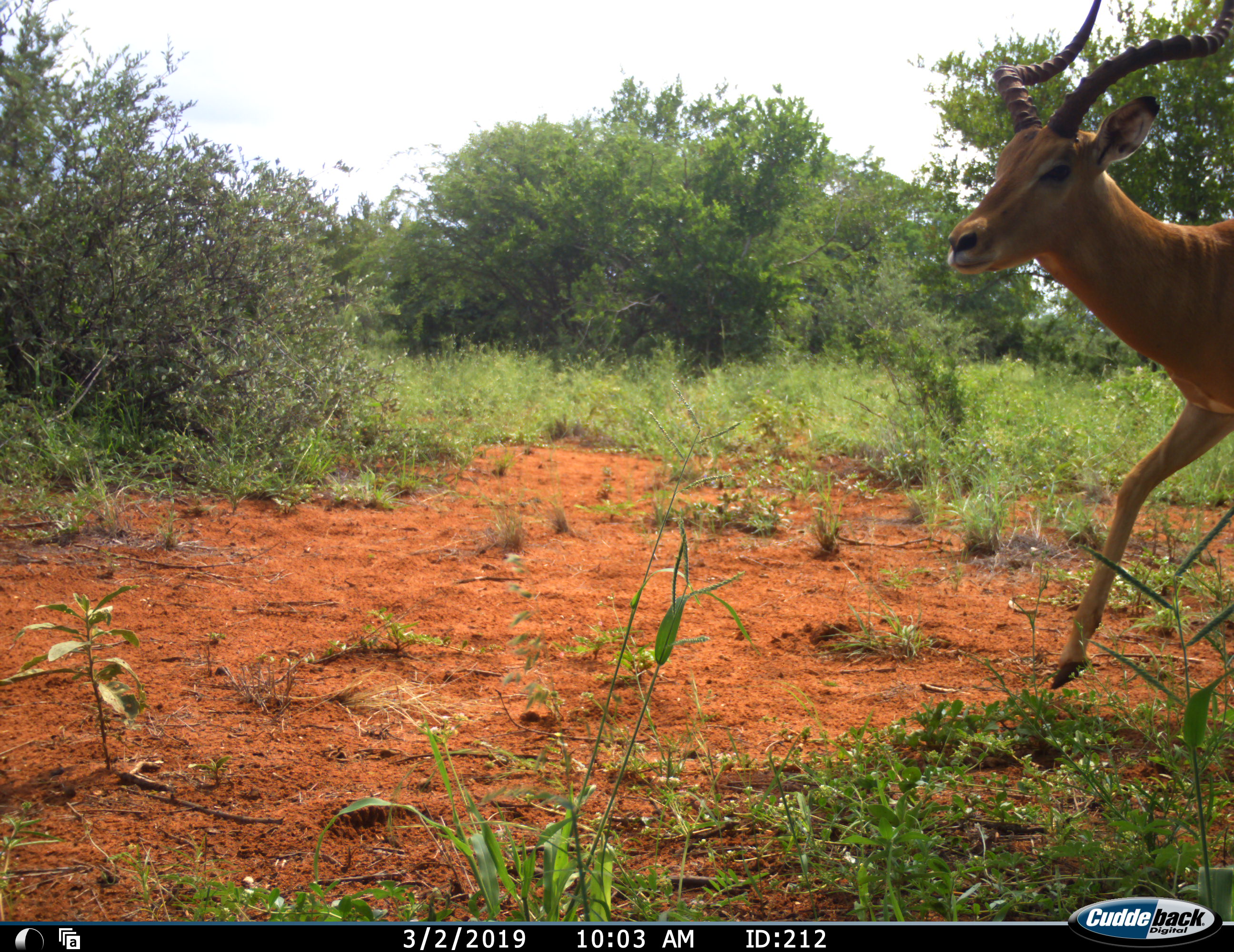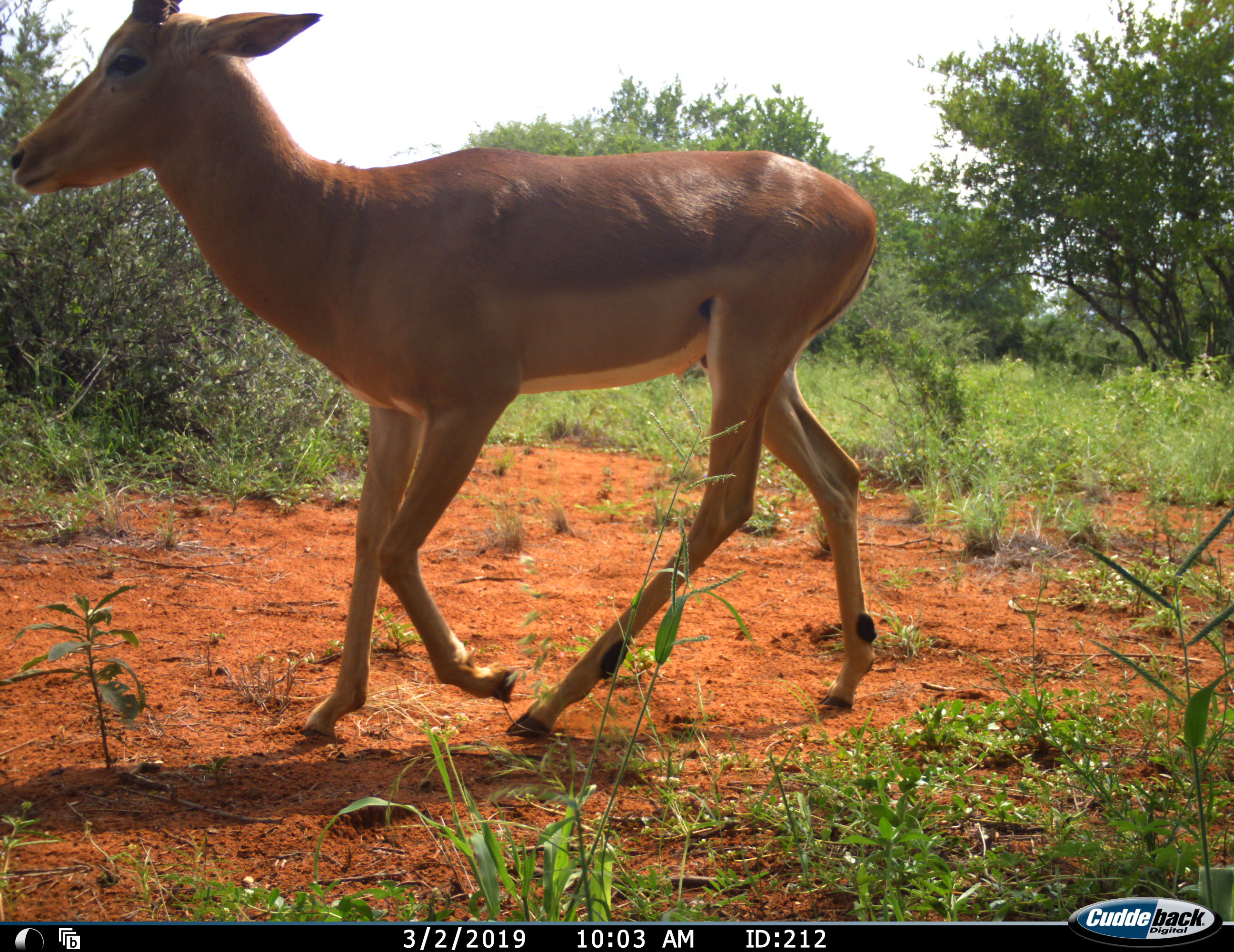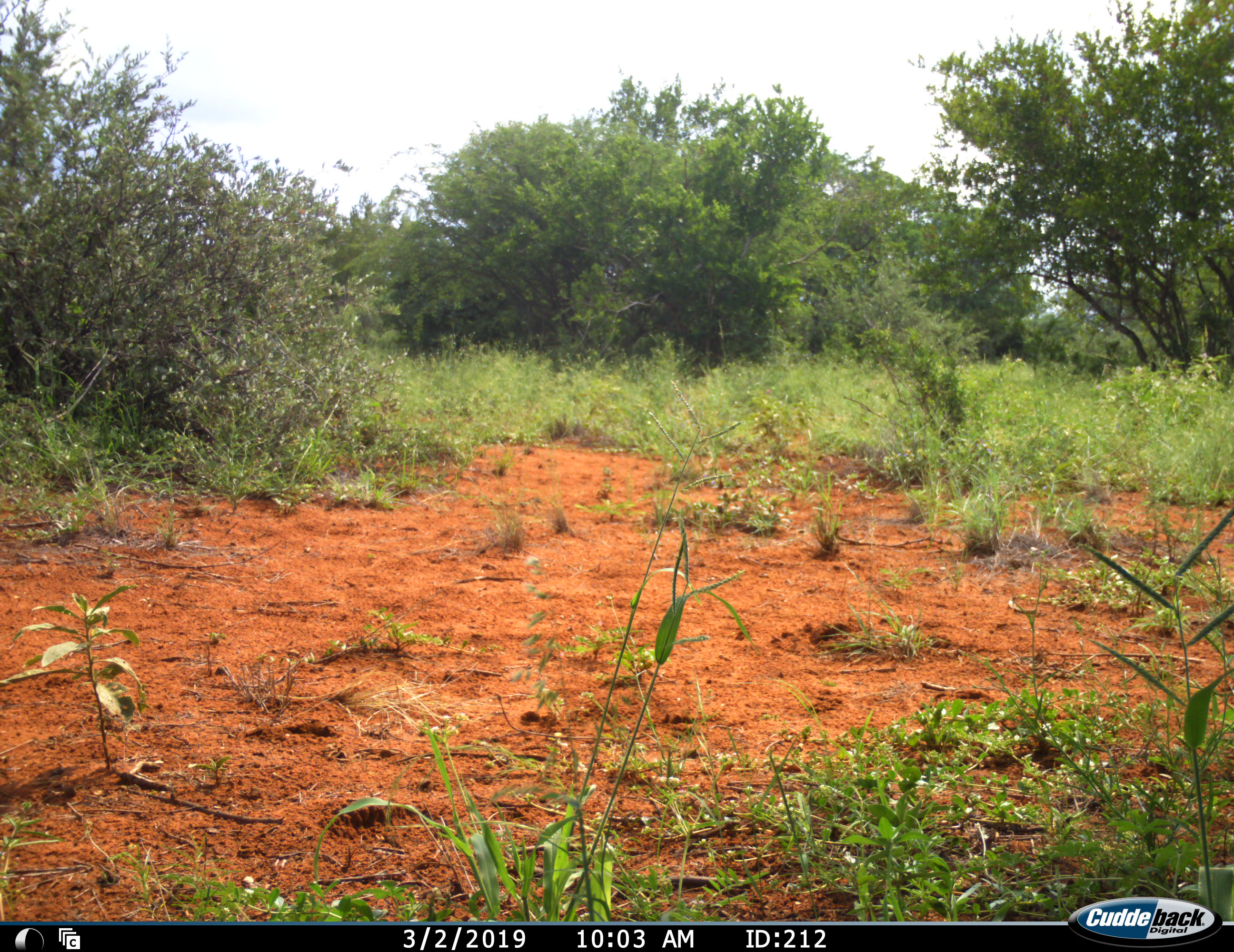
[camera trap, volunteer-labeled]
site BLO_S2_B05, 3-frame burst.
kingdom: Animalia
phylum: Chordata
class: Mammalia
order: Artiodactyla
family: Bovidae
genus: Aepyceros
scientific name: Aepyceros melampus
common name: impala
Impala (Aepyceros melampus), count 1. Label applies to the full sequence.